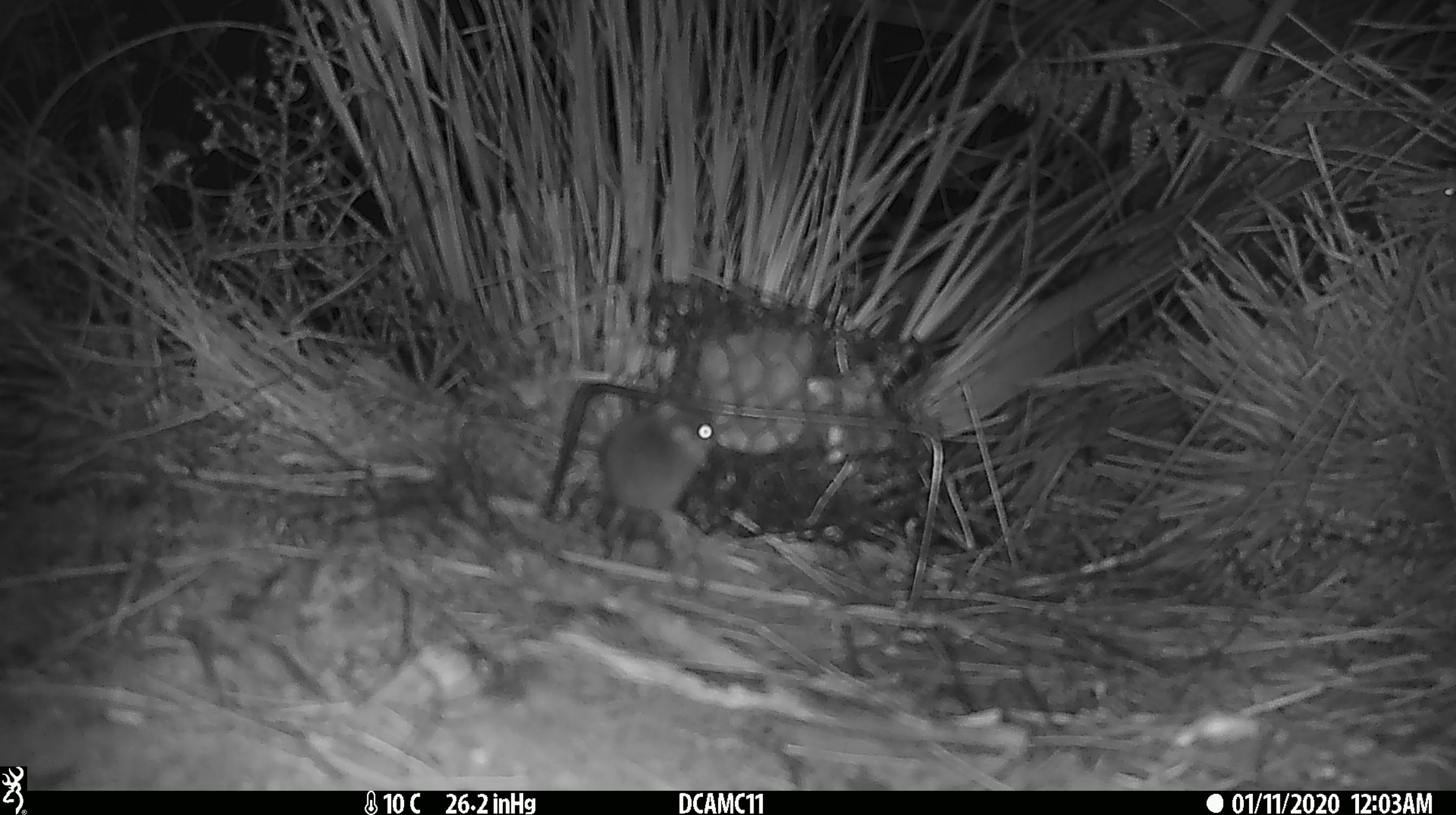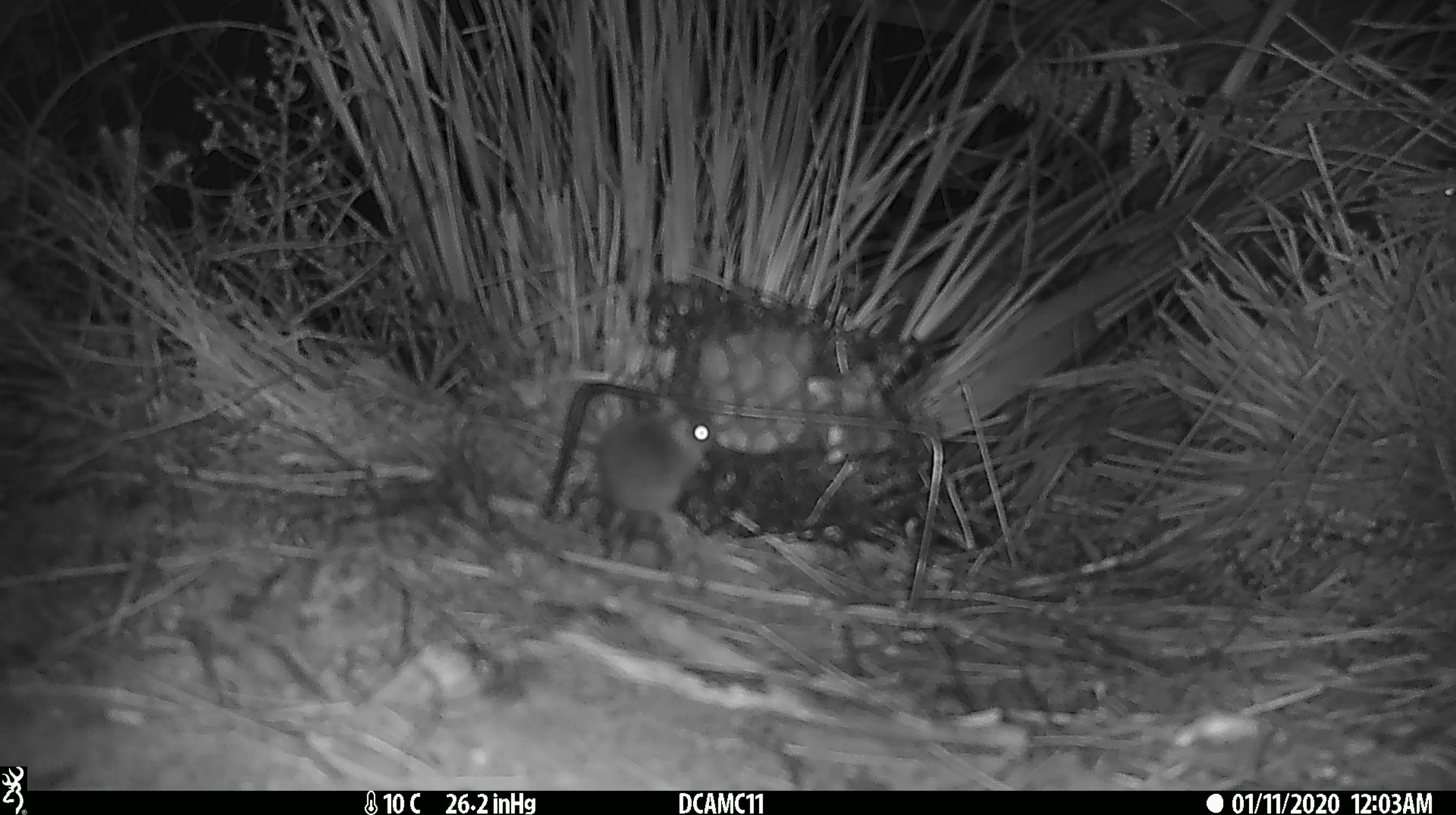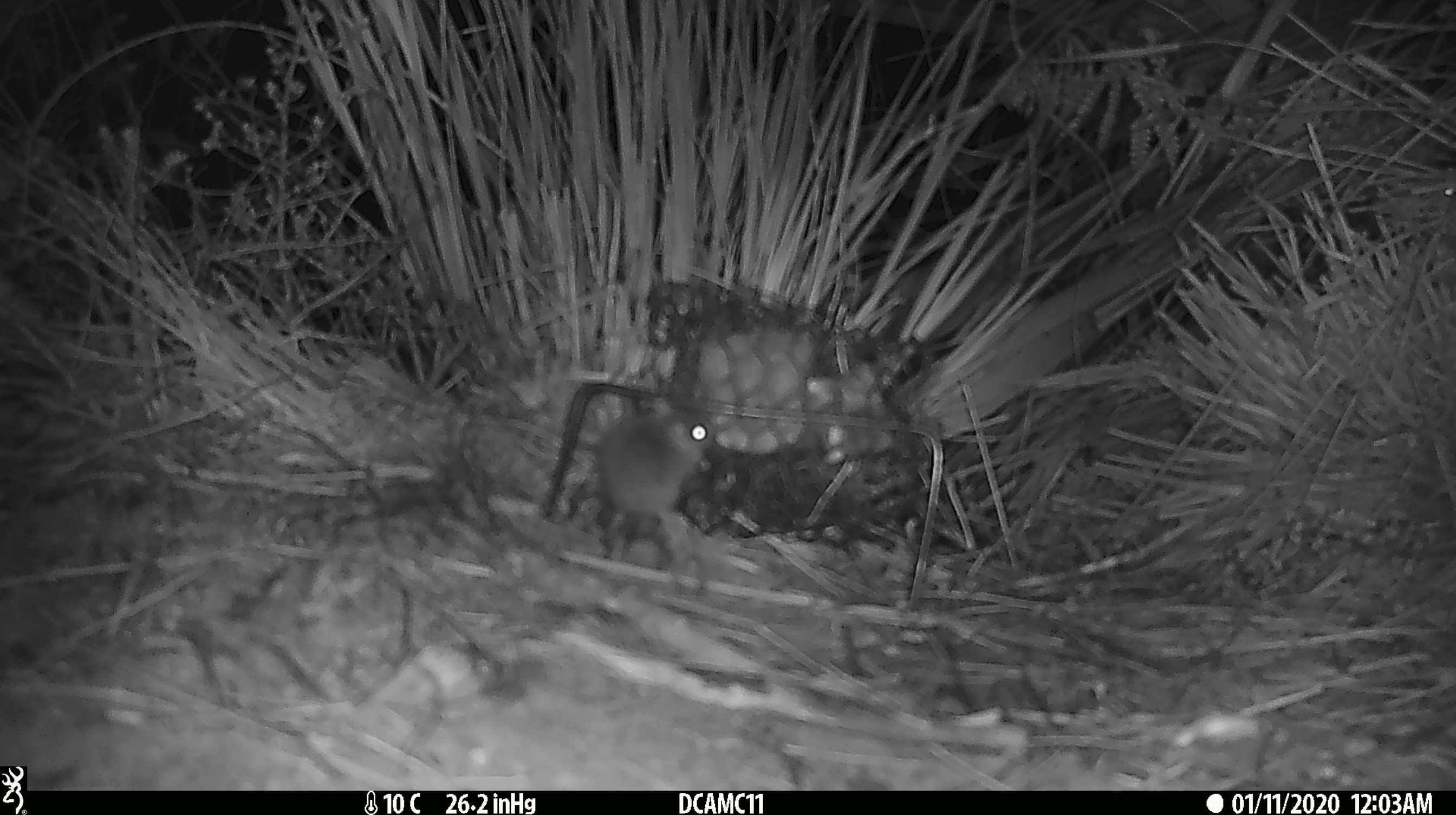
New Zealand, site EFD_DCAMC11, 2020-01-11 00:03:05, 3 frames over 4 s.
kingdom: Animalia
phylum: Chordata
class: Mammalia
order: Rodentia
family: Muridae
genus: Mus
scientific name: Mus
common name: mouse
Mouse (Mus).